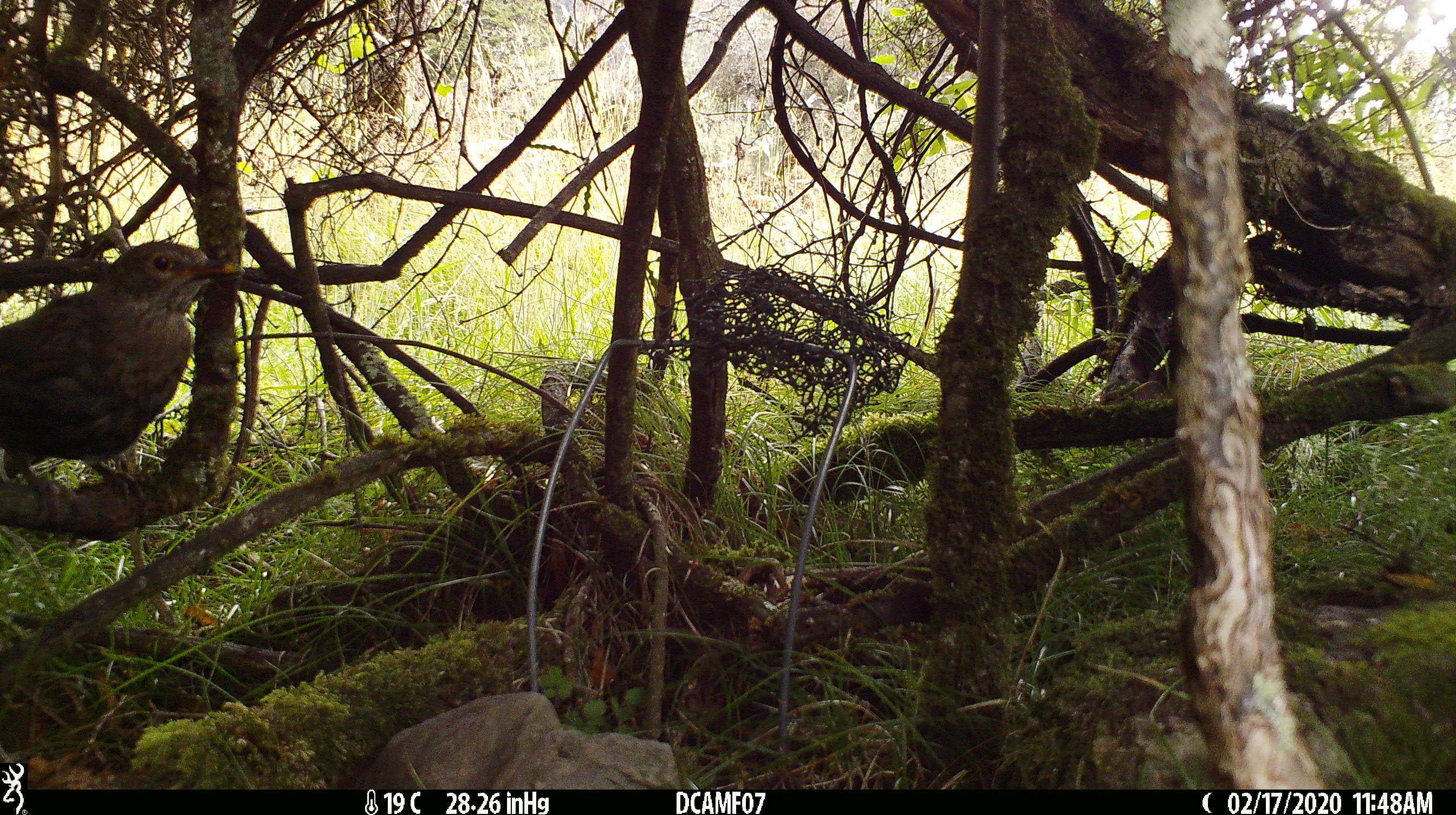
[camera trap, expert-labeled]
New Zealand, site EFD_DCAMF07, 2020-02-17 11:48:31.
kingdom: Animalia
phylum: Chordata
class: Aves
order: Passeriformes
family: Turdidae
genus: Turdus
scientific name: Turdus philomelos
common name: song thrush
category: thrush